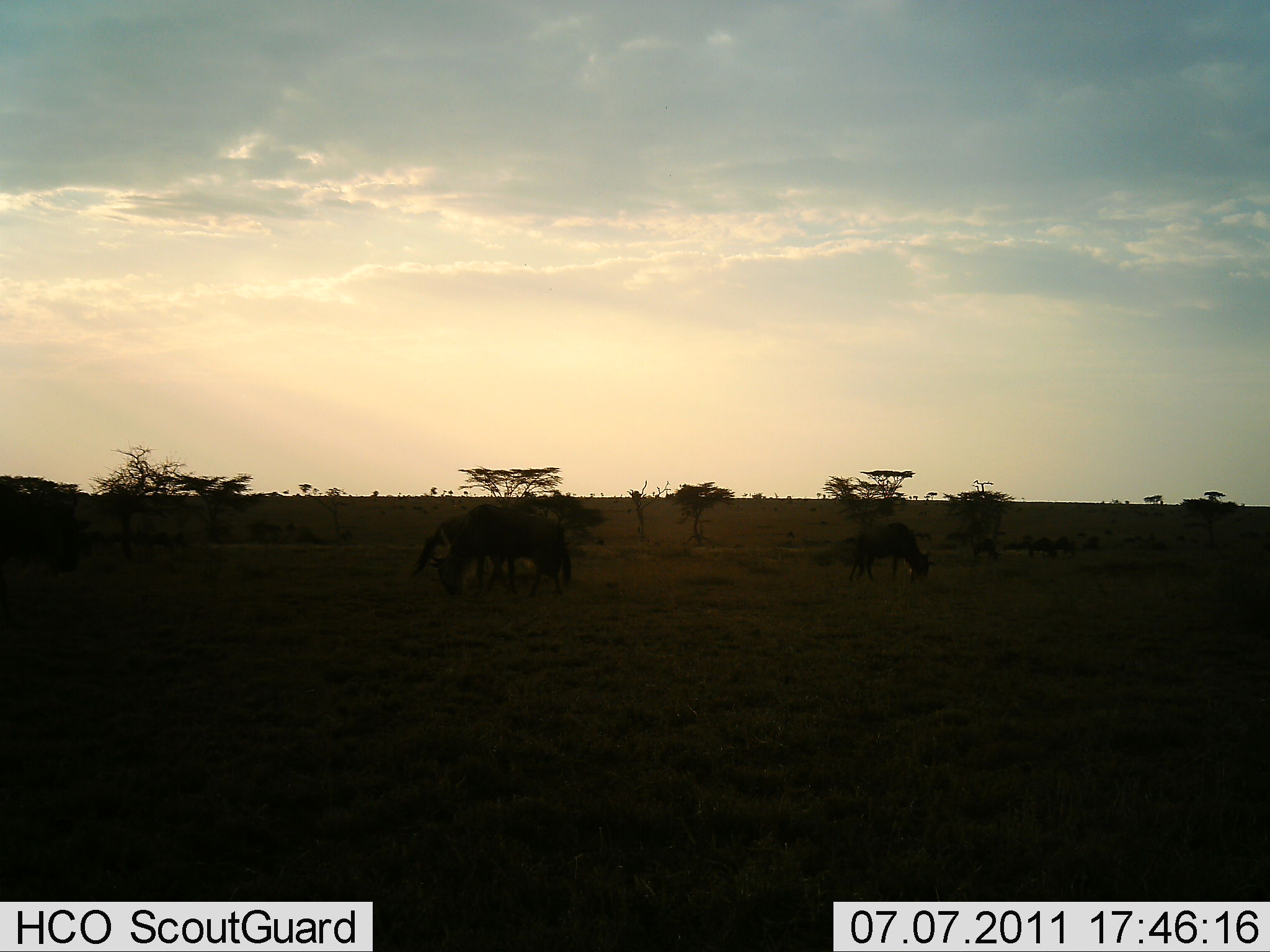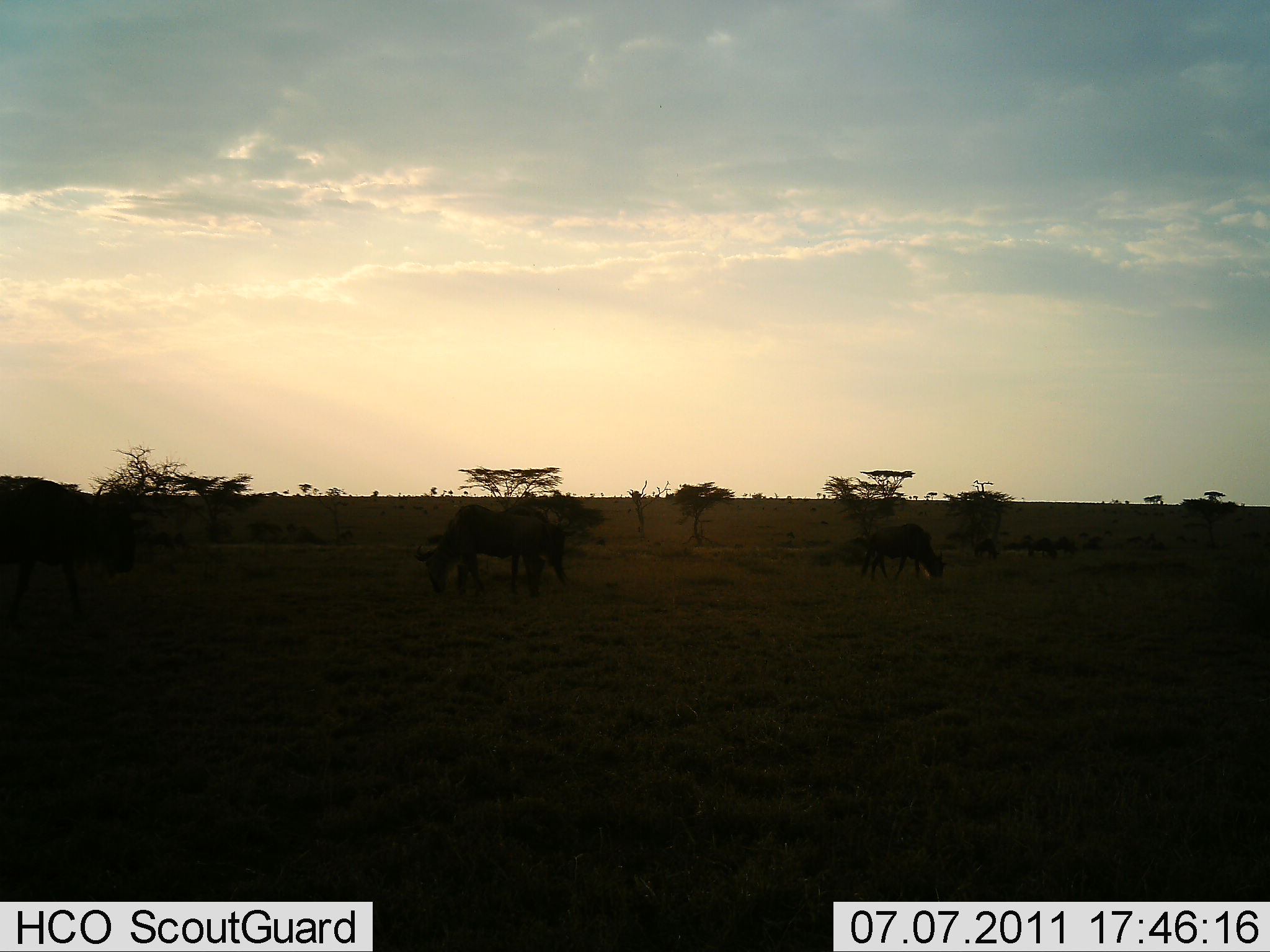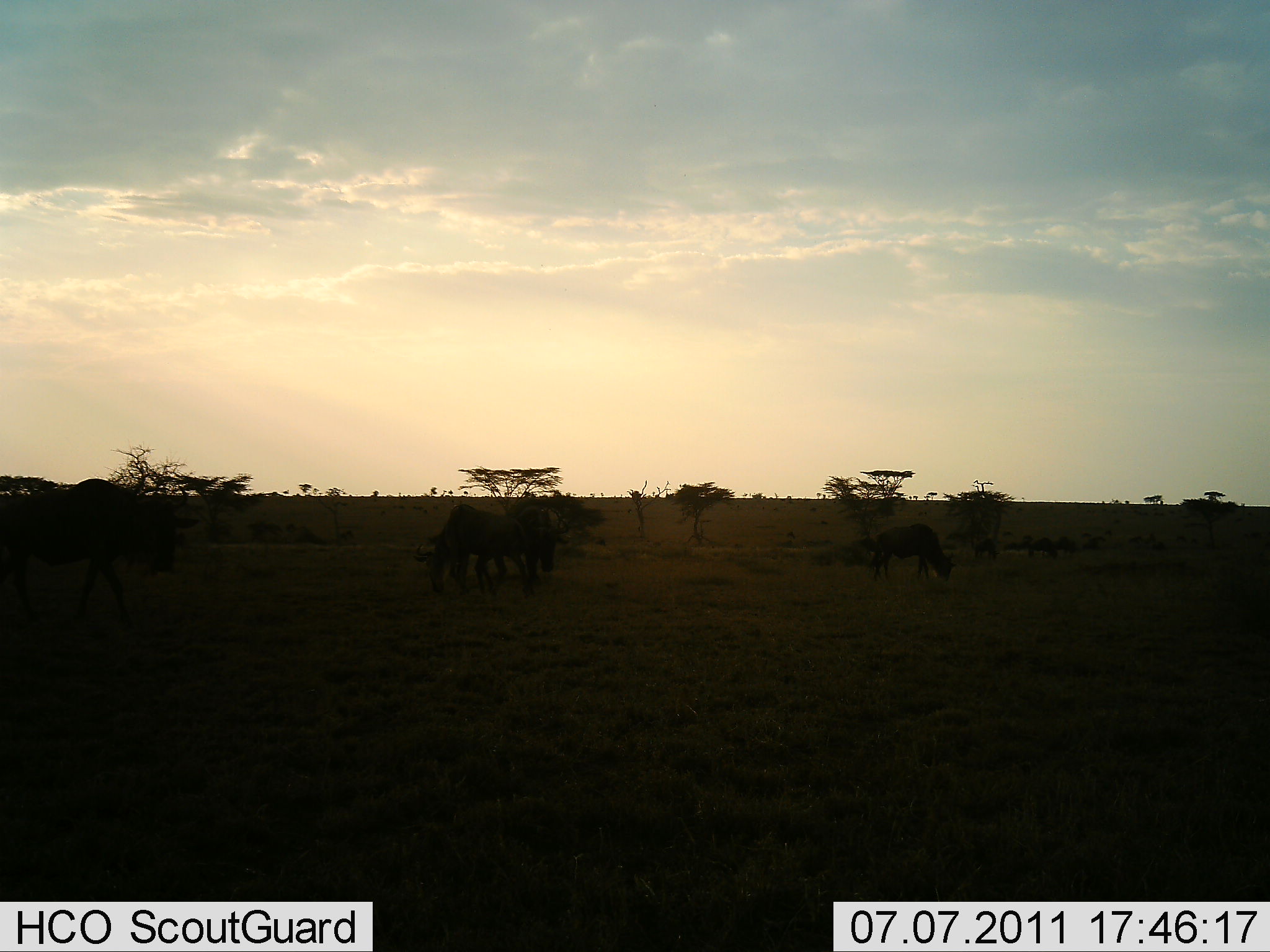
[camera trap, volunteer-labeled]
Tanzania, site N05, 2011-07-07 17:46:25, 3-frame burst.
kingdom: Animalia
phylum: Chordata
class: Mammalia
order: Artiodactyla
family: Bovidae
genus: Connochaetes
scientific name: Connochaetes taurinus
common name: blue wildebeest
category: wildebeest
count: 5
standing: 23%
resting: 0%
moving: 38%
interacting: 0%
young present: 0%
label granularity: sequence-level